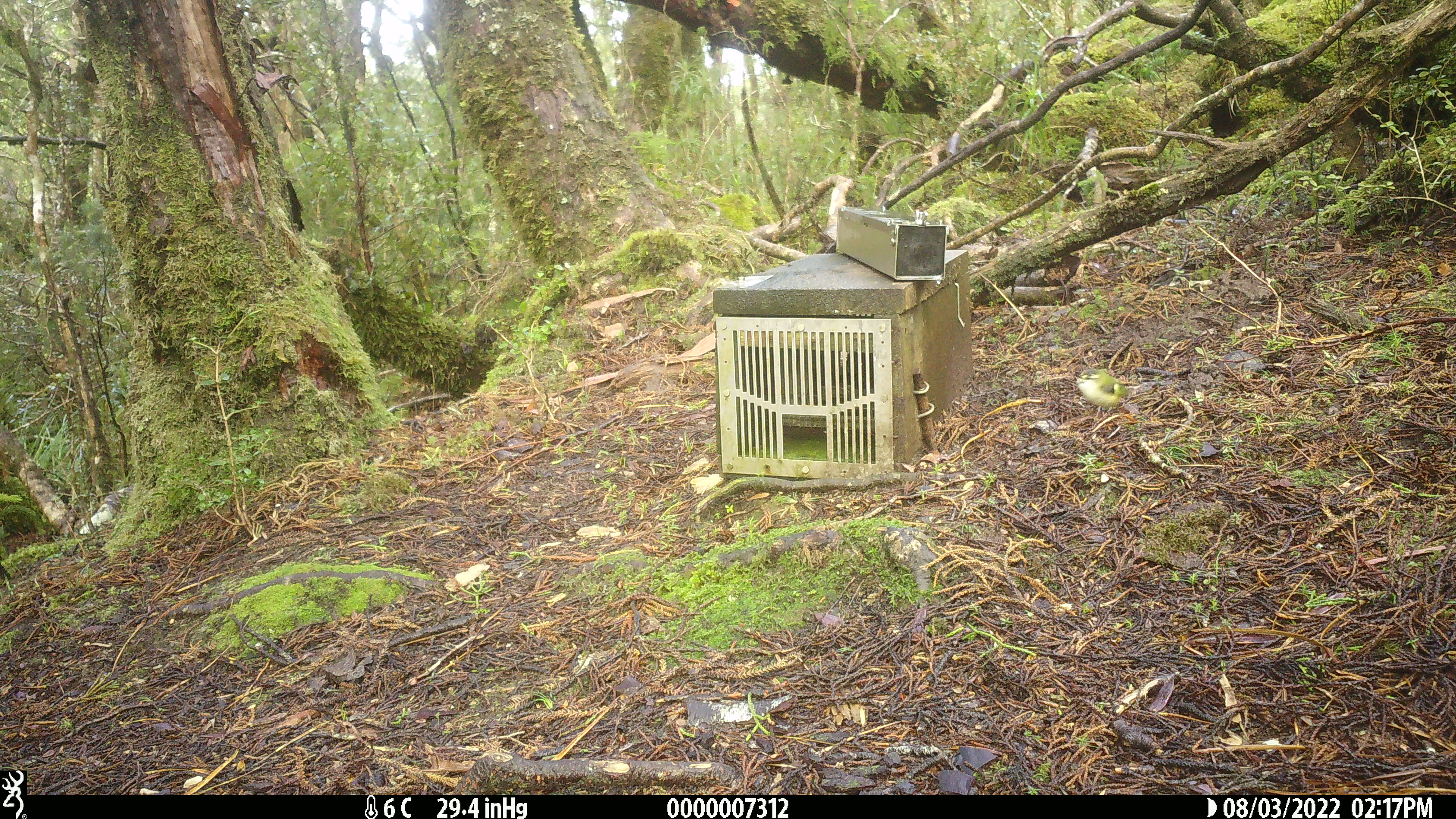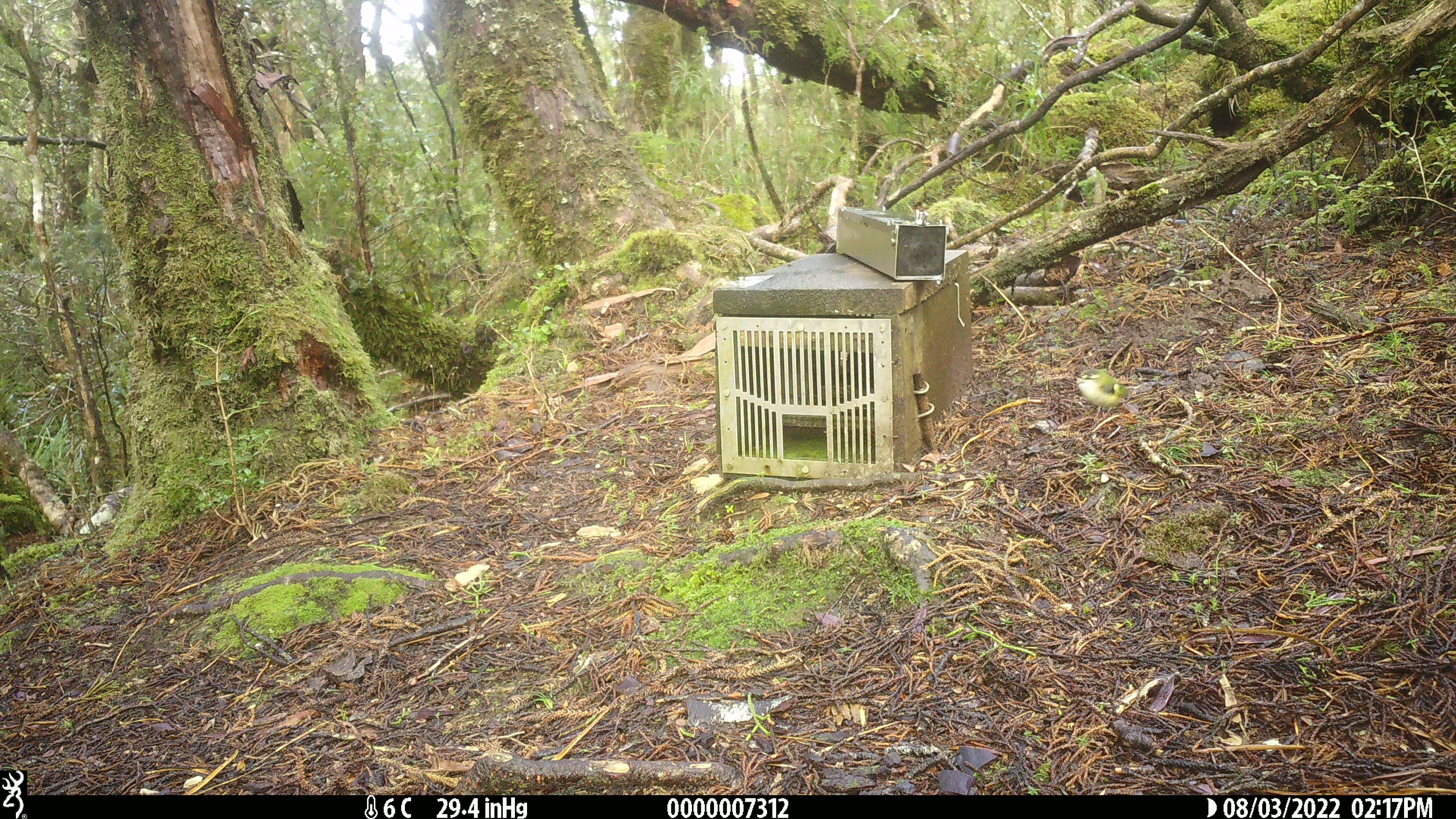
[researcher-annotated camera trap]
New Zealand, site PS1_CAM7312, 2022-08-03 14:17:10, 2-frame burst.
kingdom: Animalia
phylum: Chordata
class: Aves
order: Passeriformes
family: Acanthisittidae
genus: Acanthisitta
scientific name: Acanthisitta chloris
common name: rifleman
Rifleman (Acanthisitta chloris).